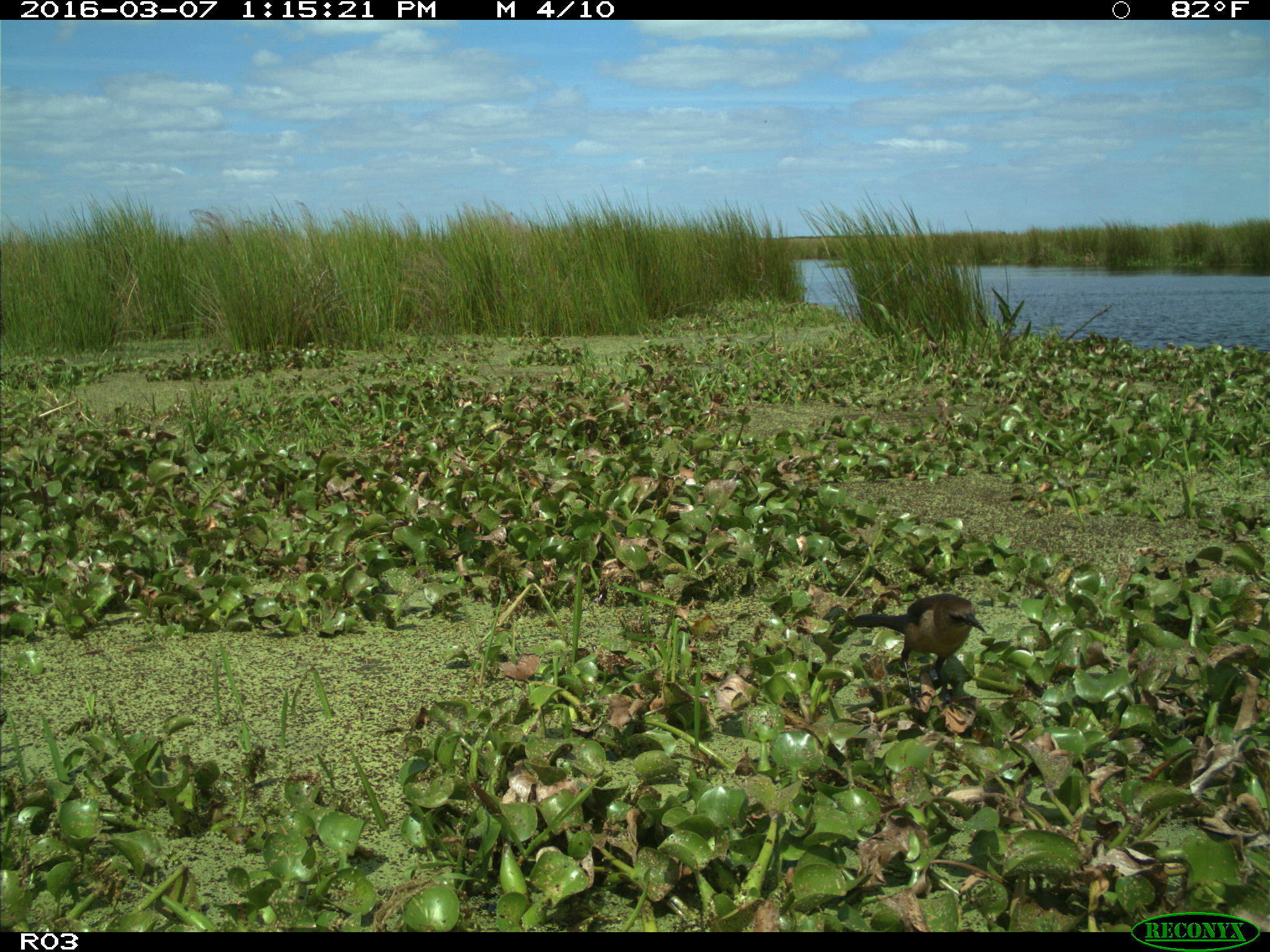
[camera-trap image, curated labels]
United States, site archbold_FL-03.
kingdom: Animalia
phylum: Chordata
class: Aves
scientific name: Aves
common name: birds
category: unidentified bird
Unidentified bird (birds) (Aves).